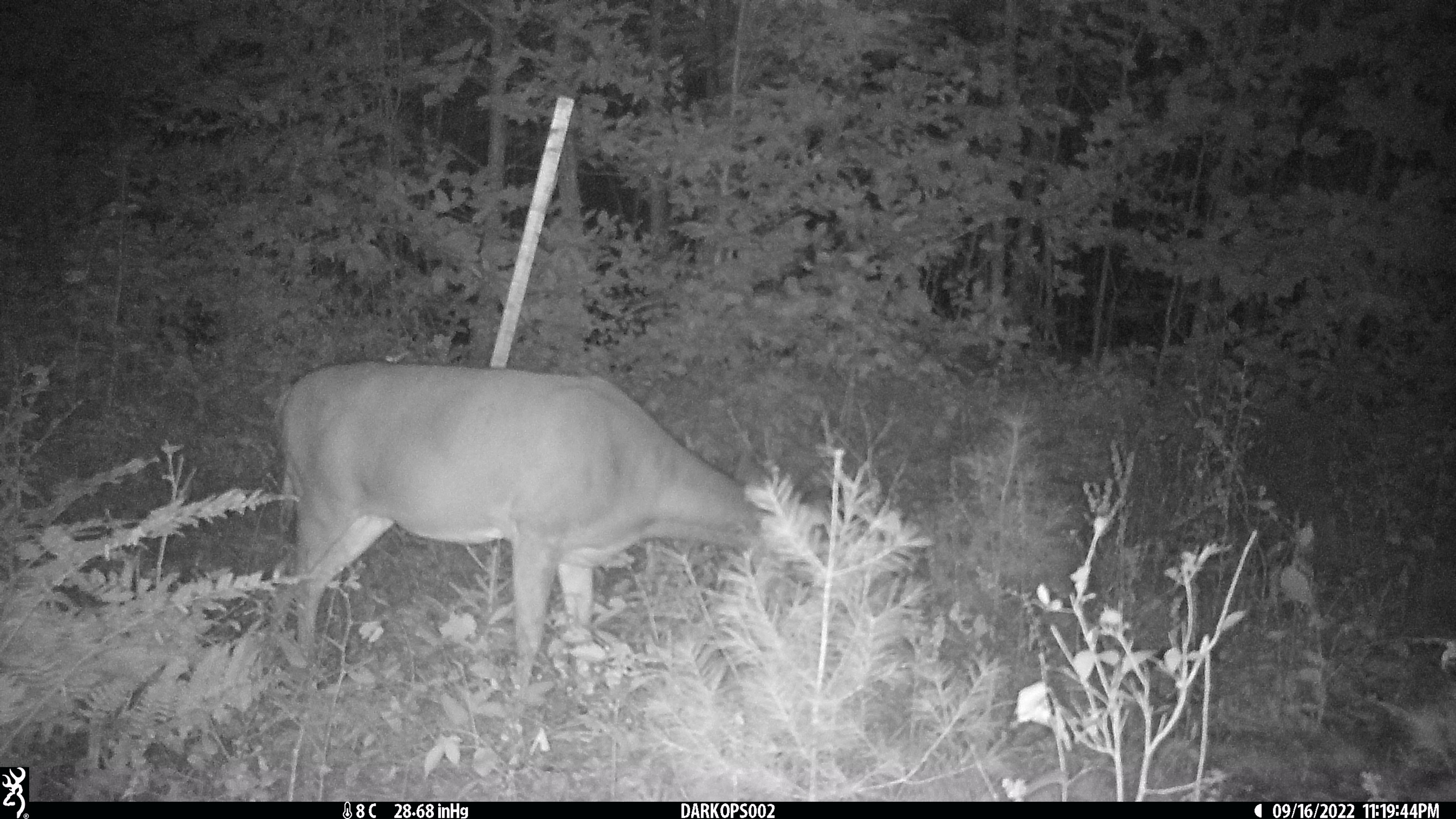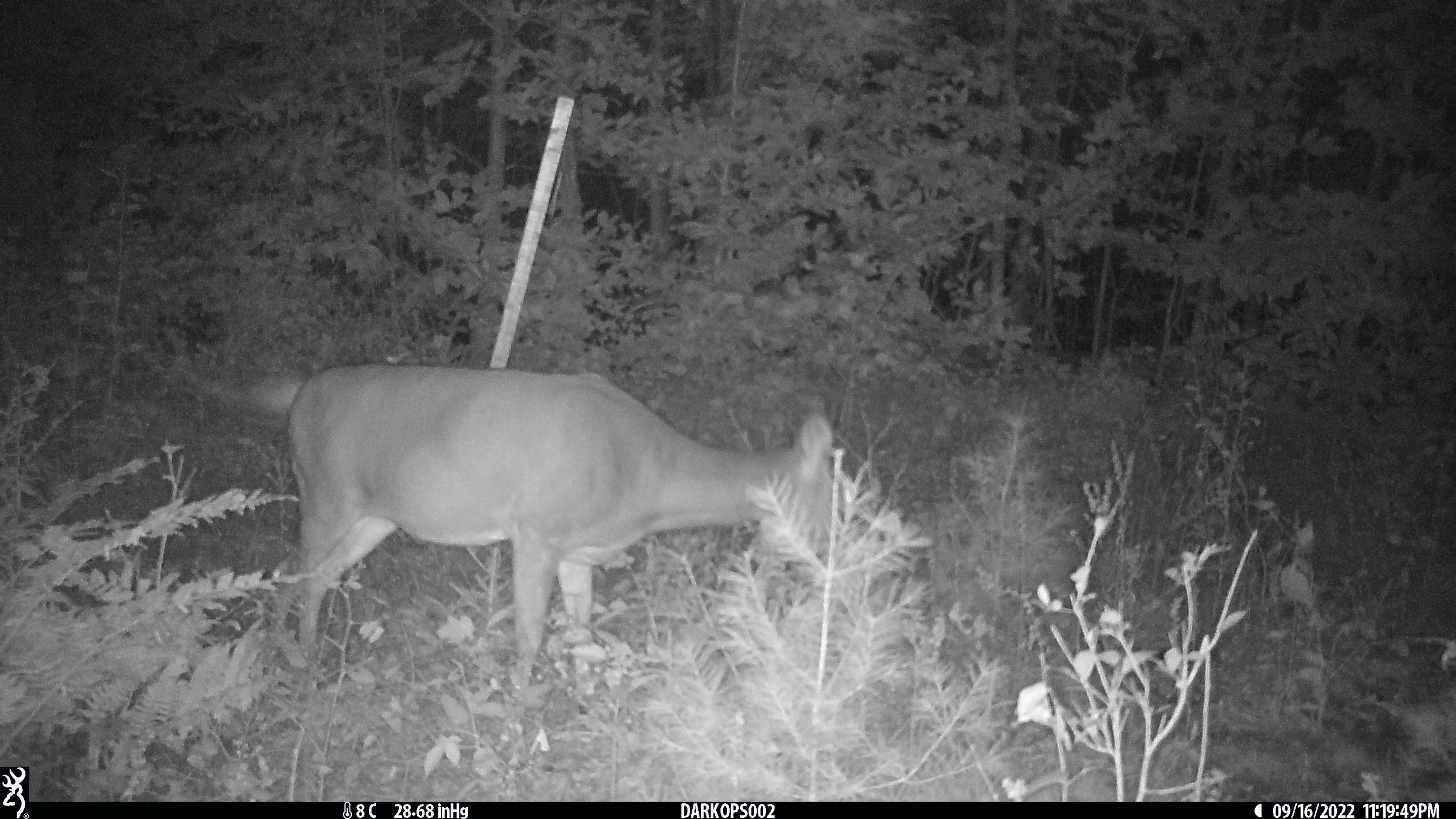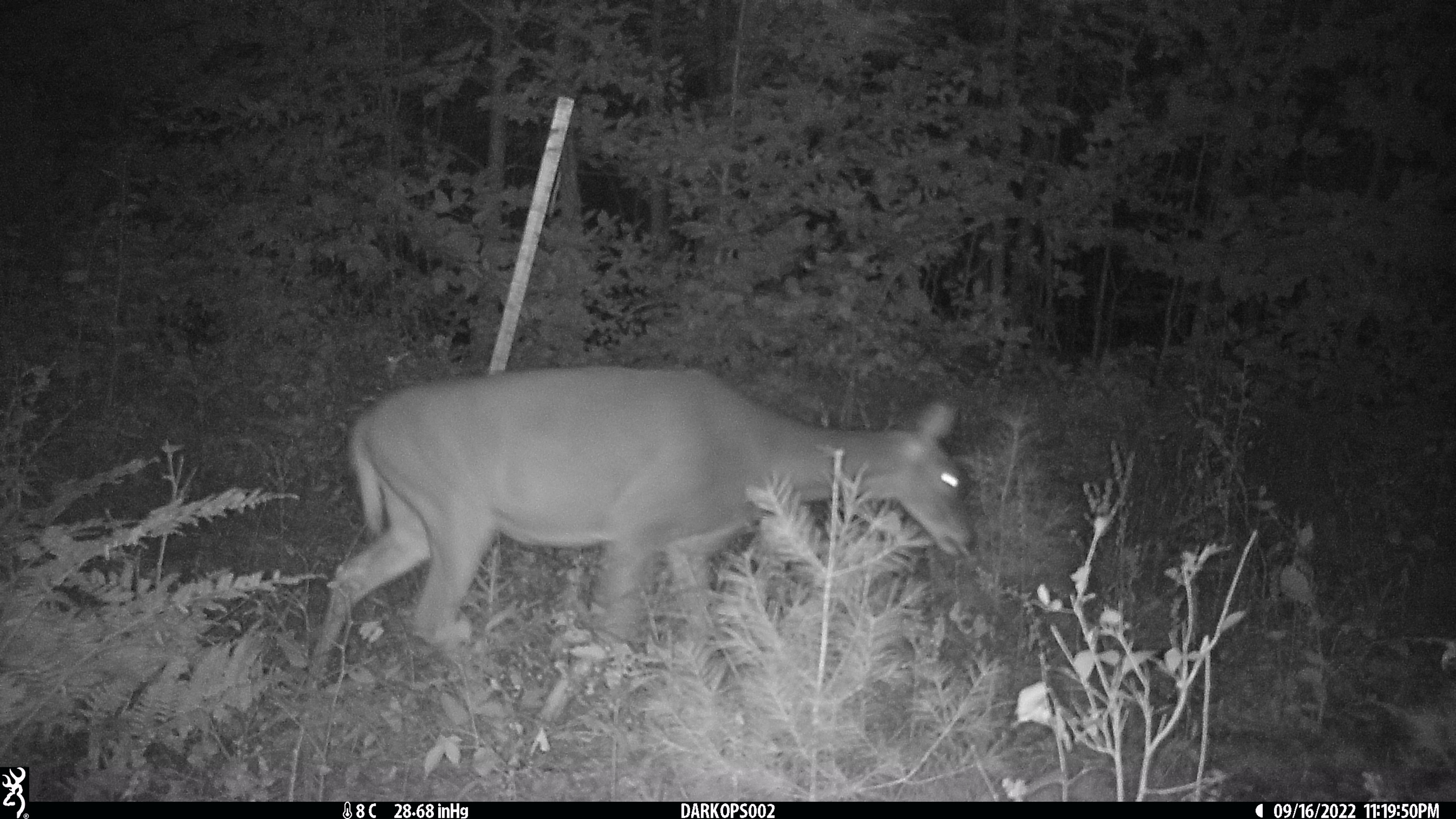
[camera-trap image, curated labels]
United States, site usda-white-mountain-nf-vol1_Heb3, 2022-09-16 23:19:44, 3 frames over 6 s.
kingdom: Animalia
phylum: Chordata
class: Mammalia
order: Artiodactyla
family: Cervidae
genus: Odocoileus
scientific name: Odocoileus virginianus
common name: white-tailed deer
White-tailed deer (Odocoileus virginianus).